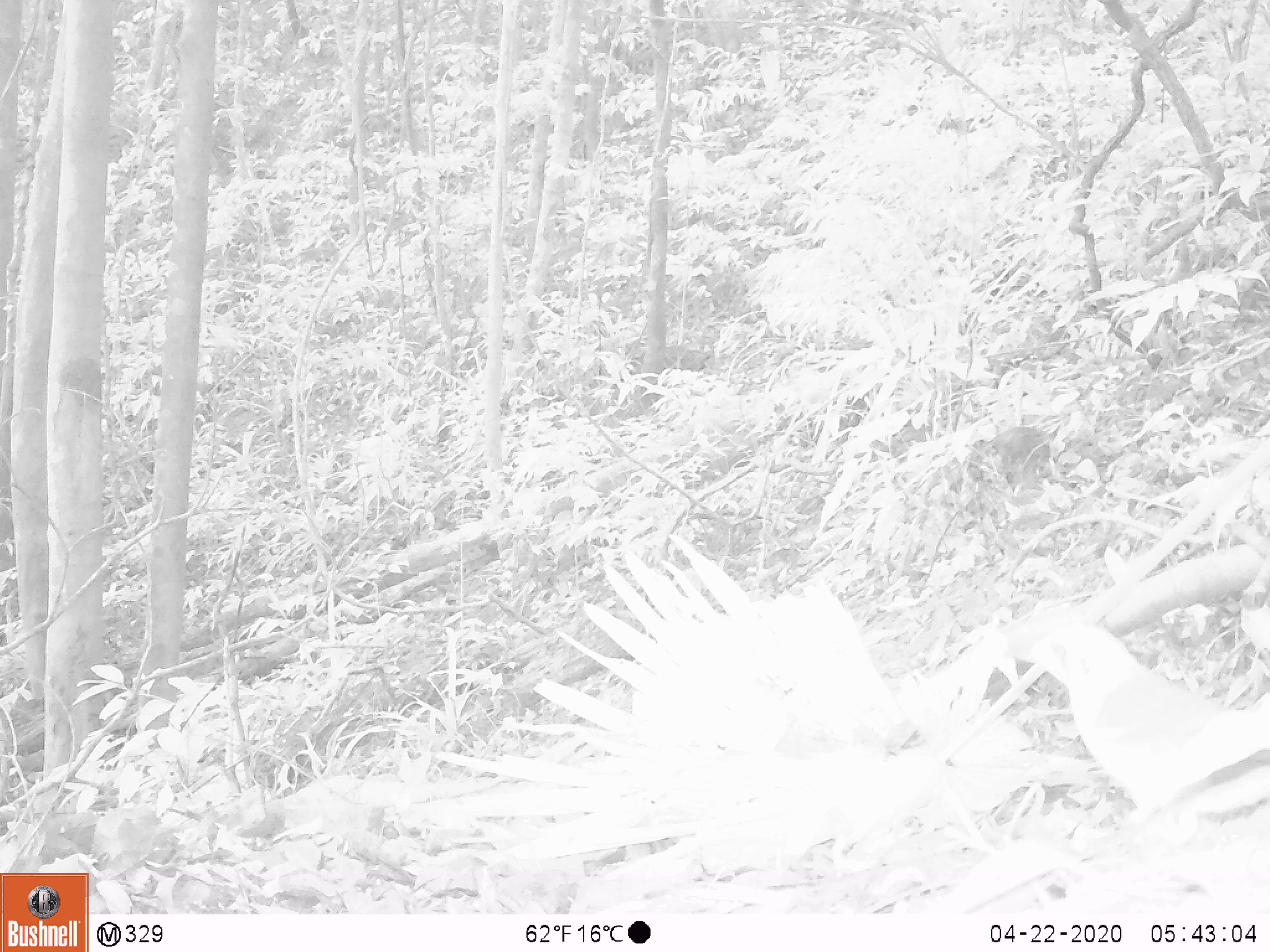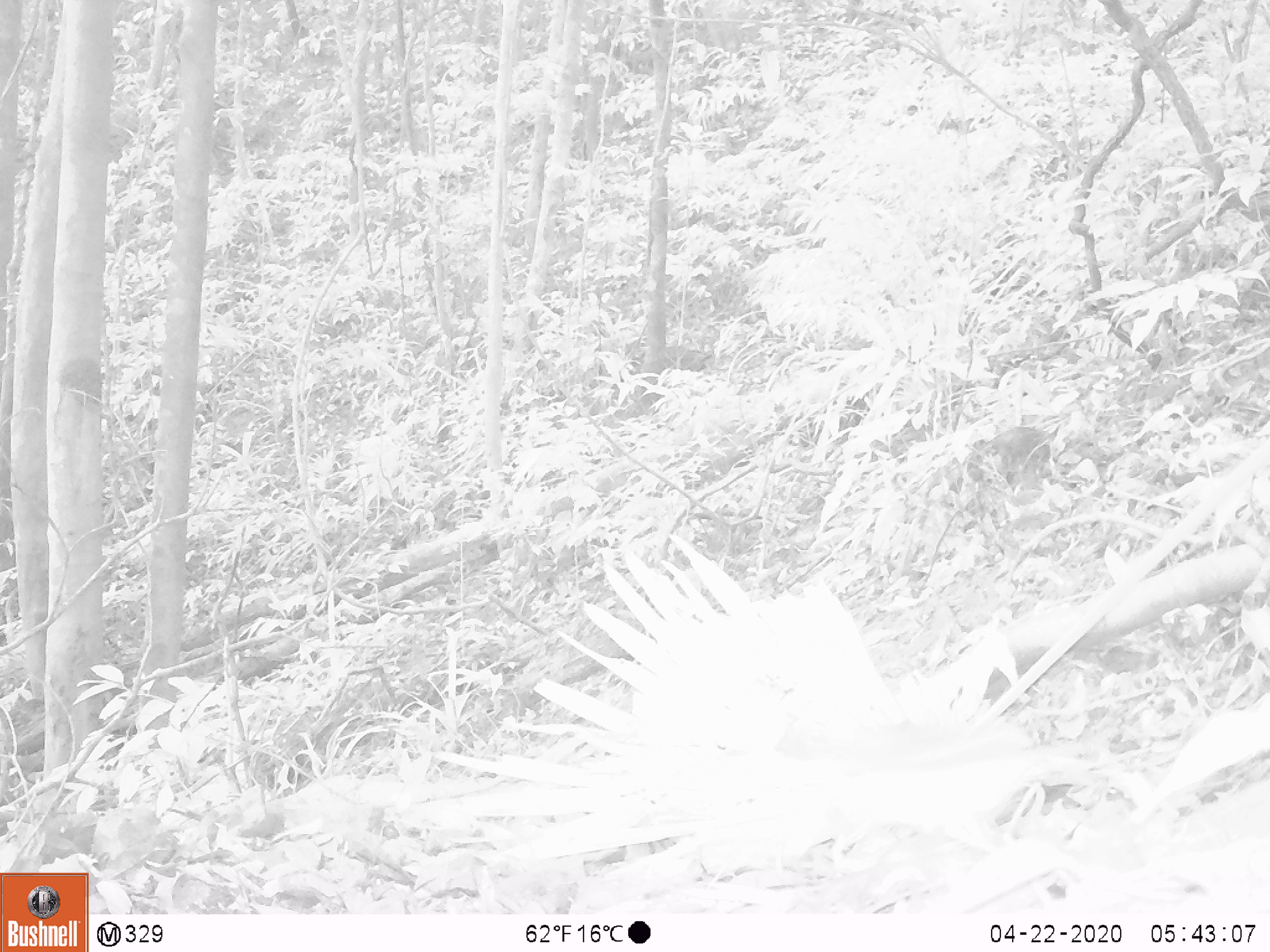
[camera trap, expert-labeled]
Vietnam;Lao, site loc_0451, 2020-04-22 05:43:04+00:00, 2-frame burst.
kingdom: Animalia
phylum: Chordata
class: Aves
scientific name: Aves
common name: bird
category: unidentified bird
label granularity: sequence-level